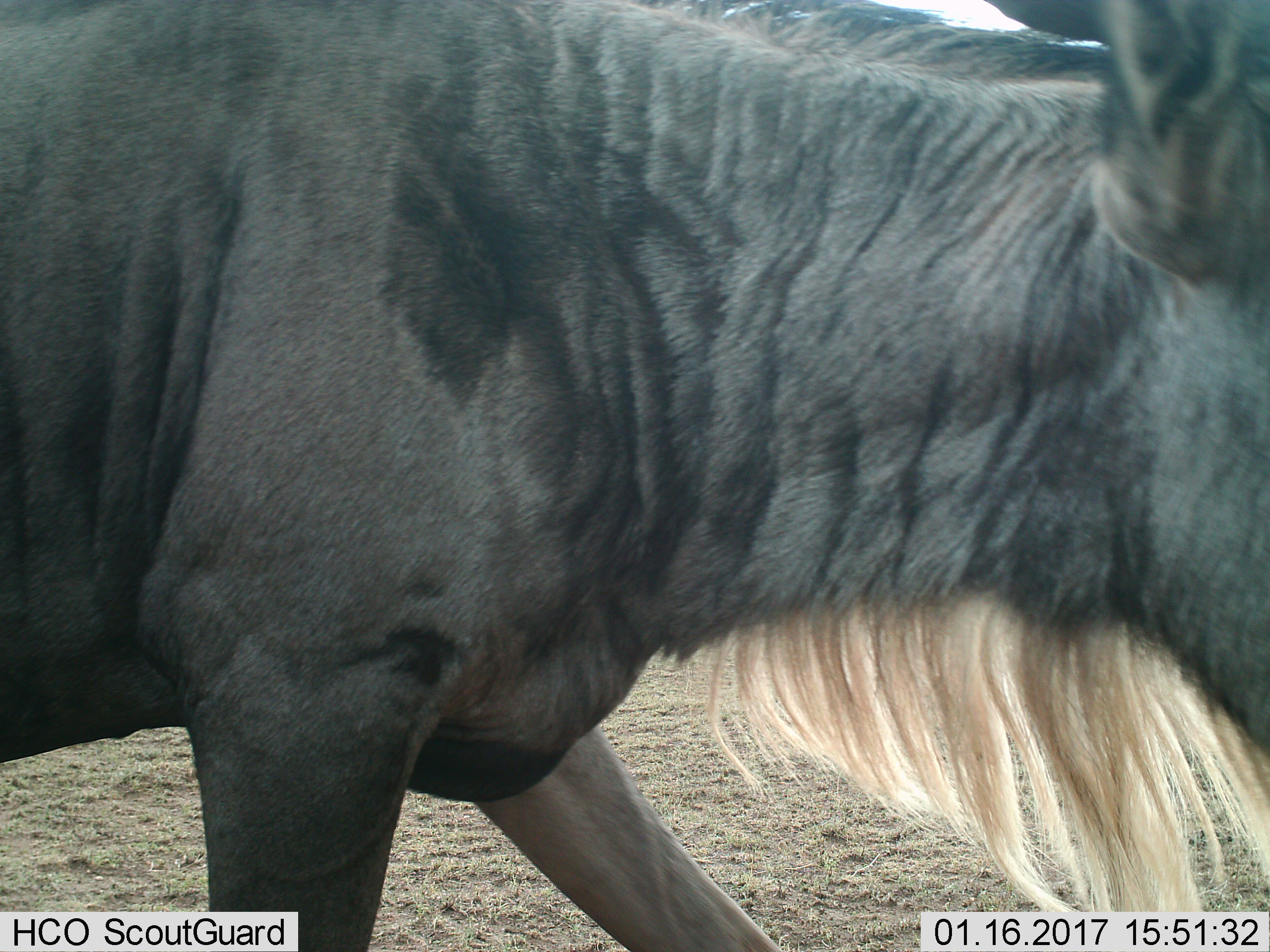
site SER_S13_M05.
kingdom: Animalia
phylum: Chordata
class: Mammalia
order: Artiodactyla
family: Bovidae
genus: Connochaetes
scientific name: Connochaetes taurinus taurinus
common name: blue wildebeest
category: wildebeestblue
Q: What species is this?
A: Wildebeestblue (blue wildebeest) (Connochaetes taurinus taurinus).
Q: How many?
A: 1.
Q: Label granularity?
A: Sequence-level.